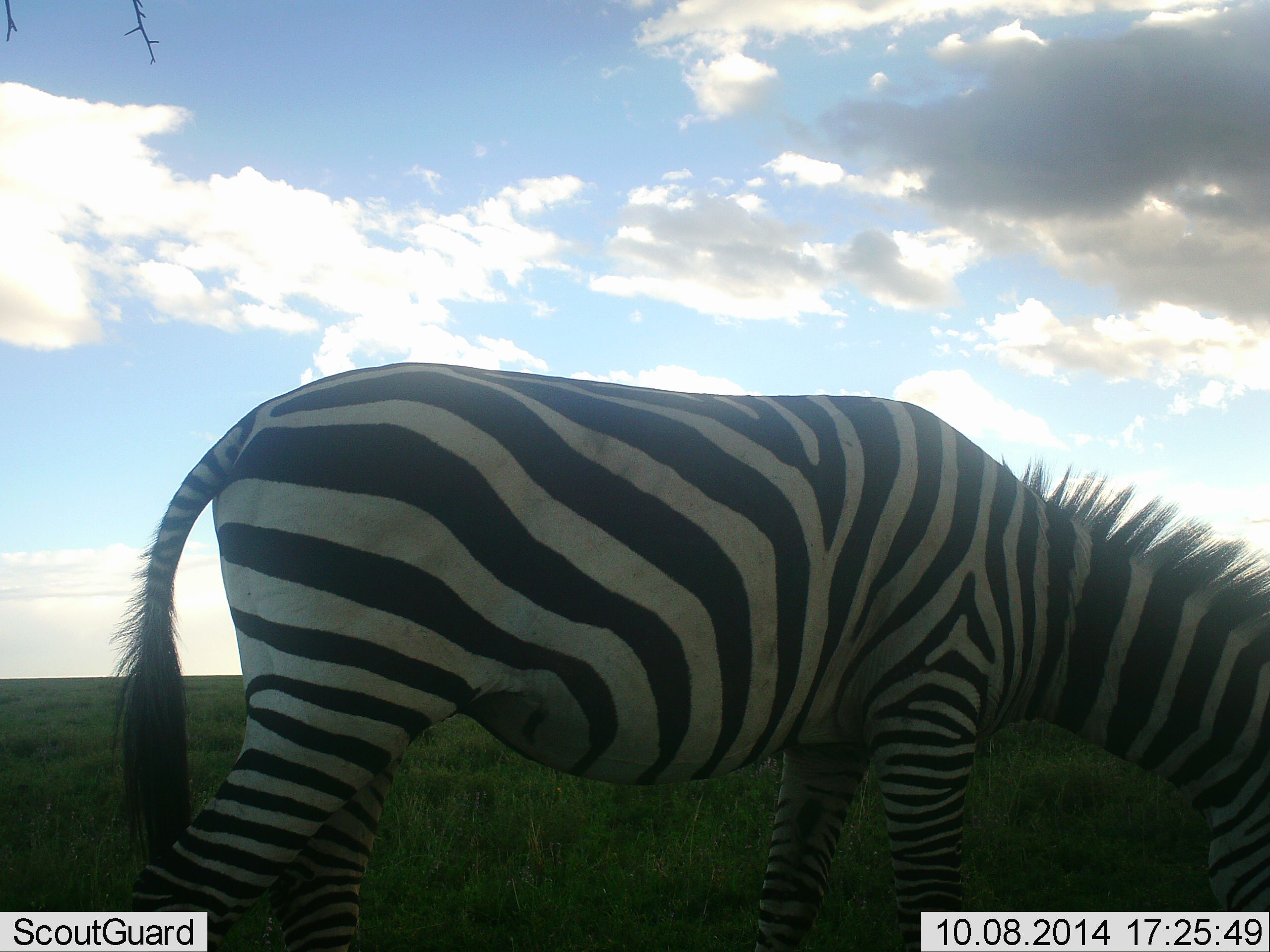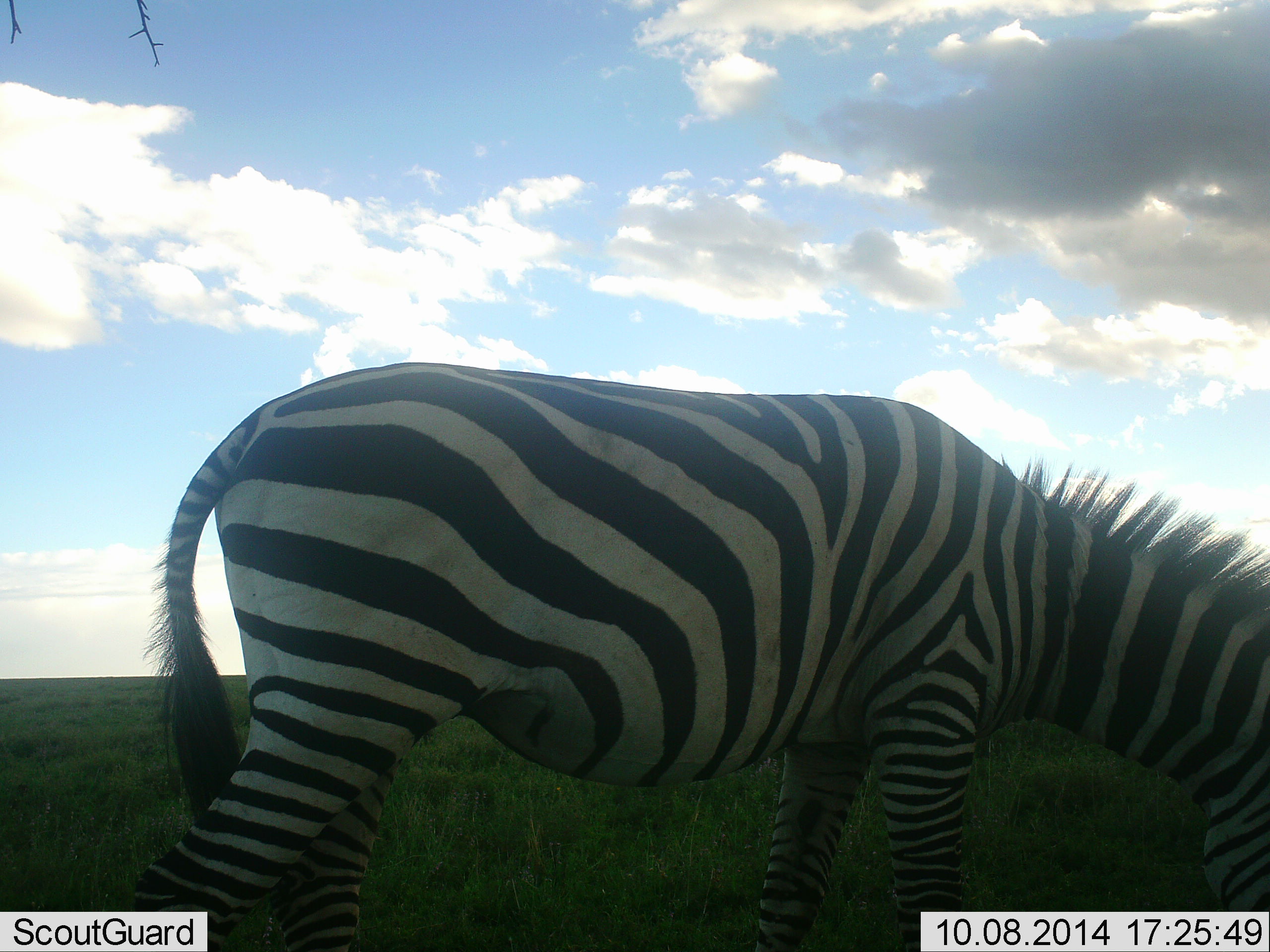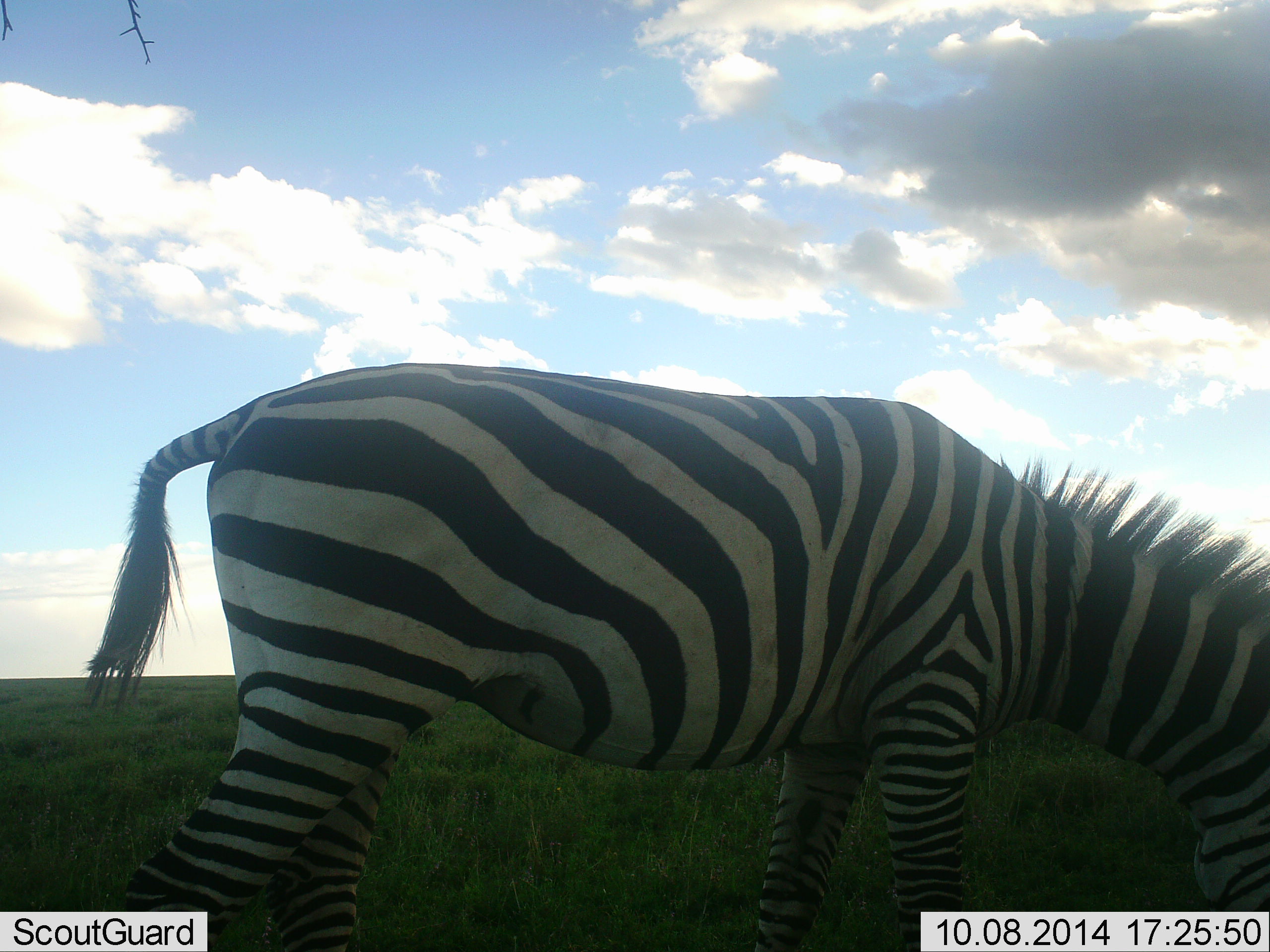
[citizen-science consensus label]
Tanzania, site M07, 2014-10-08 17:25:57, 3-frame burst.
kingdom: Animalia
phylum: Chordata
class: Mammalia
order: Perissodactyla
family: Equidae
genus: Equus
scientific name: Equus quagga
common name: plains zebra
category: zebra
Zebra (plains zebra) (Equus quagga), count 1. Behavior (volunteer vote fractions): standing 30%, resting 0%, moving 0%, interacting 0%. Young present (vote fraction): 0%. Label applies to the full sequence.